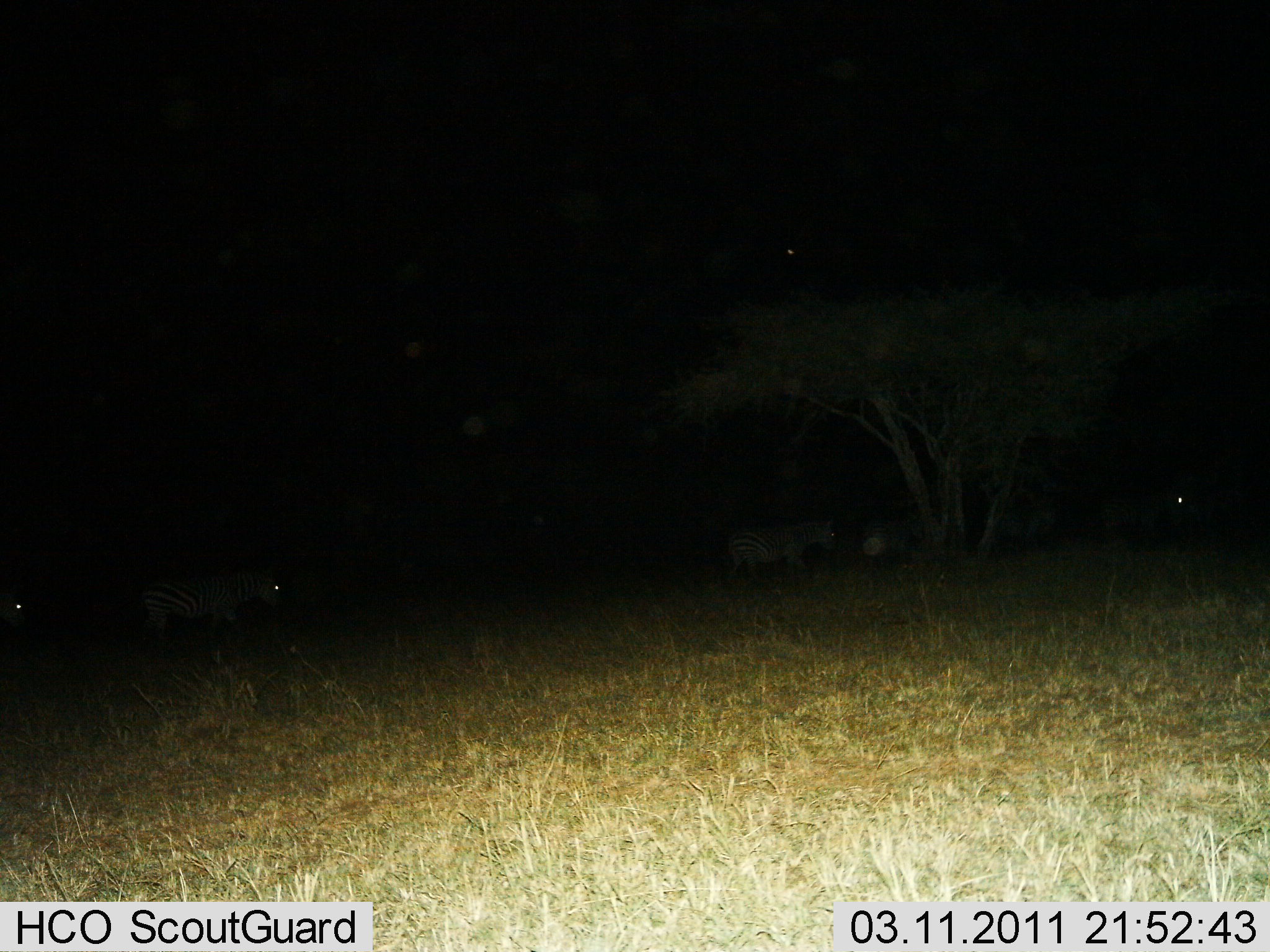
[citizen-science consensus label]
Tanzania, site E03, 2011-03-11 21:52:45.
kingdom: Animalia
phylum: Chordata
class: Mammalia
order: Perissodactyla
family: Equidae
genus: Equus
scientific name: Equus quagga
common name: plains zebra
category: zebra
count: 4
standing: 58%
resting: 8%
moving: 42%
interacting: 0%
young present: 0%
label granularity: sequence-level